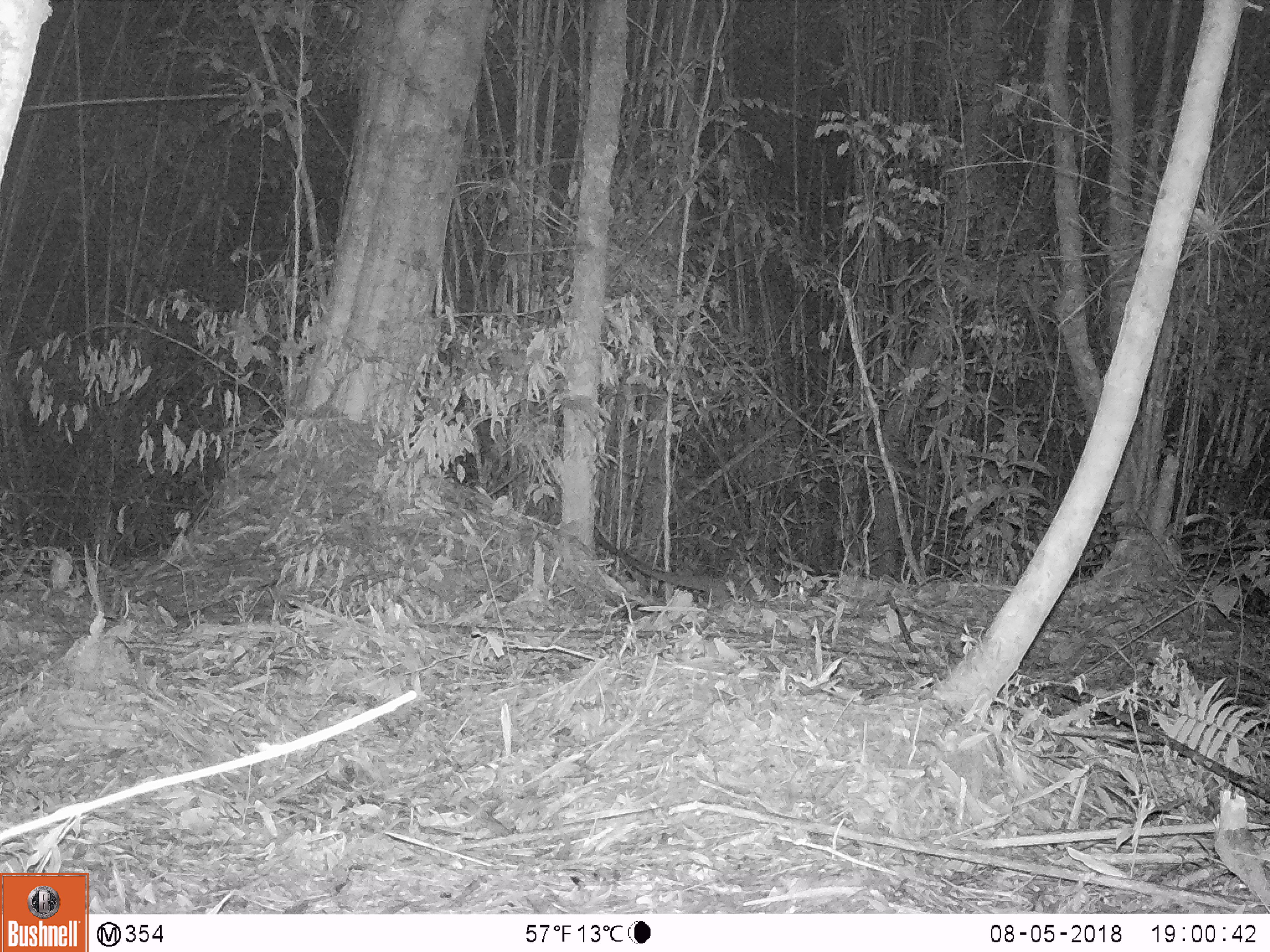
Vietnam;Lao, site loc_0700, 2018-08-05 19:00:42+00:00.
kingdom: Animalia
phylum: Chordata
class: Mammalia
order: Carnivora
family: Viverridae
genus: Paguma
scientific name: Paguma larvata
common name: masked palm civet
Masked palm civet (Paguma larvata). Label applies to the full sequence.